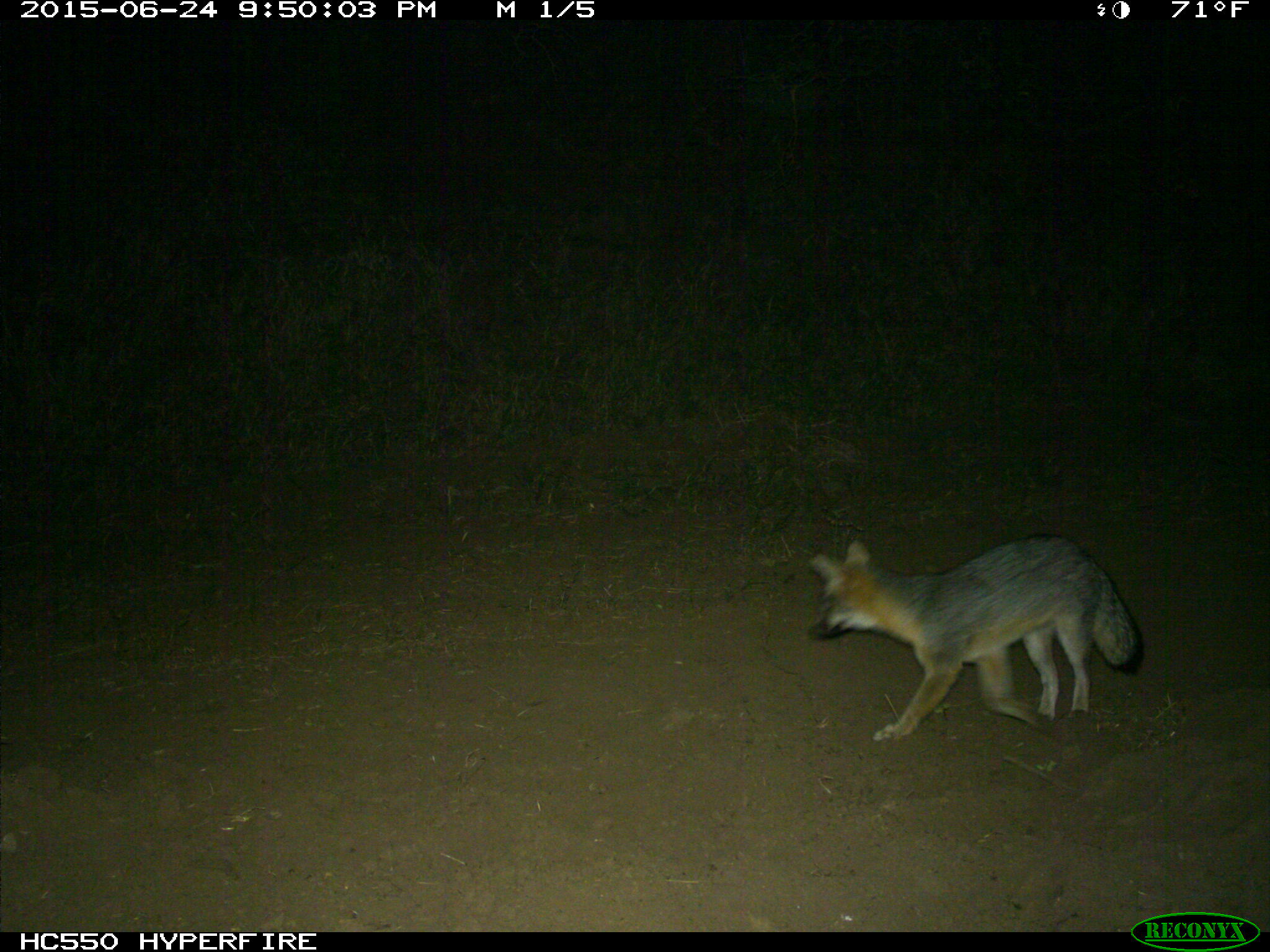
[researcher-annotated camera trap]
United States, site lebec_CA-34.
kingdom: Animalia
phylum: Chordata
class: Mammalia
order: Carnivora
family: Canidae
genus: Urocyon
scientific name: Urocyon cinereoargenteus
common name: gray fox